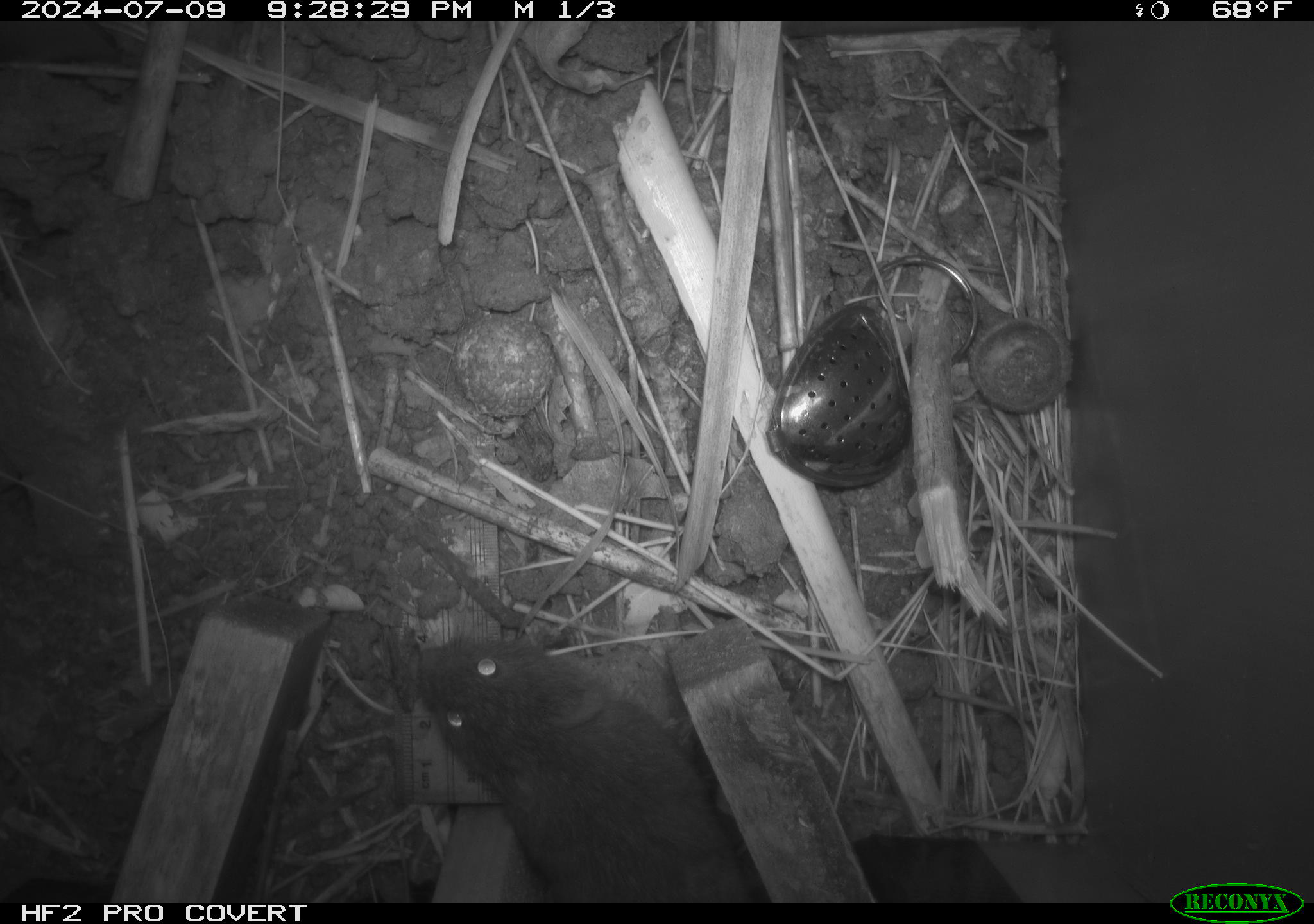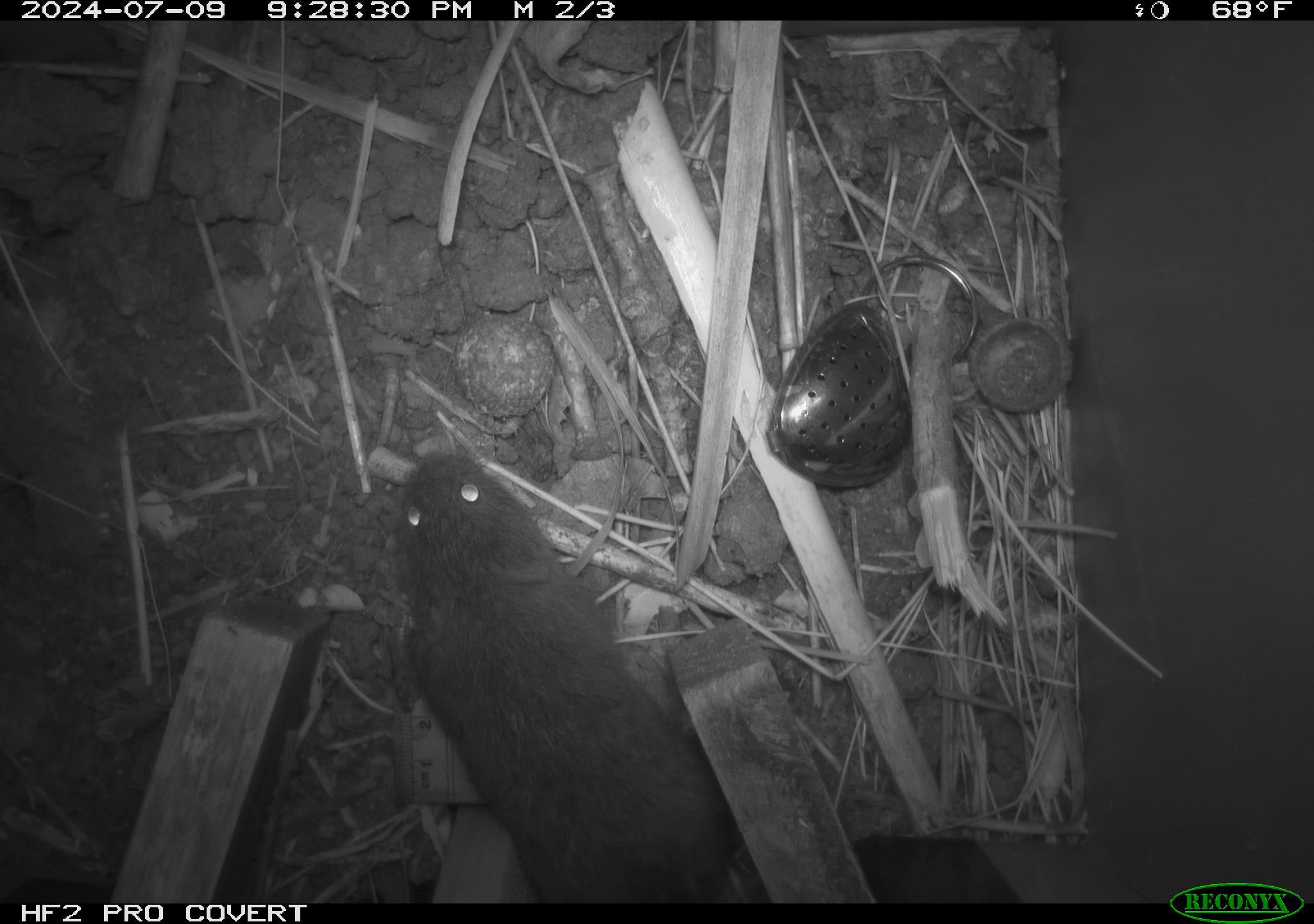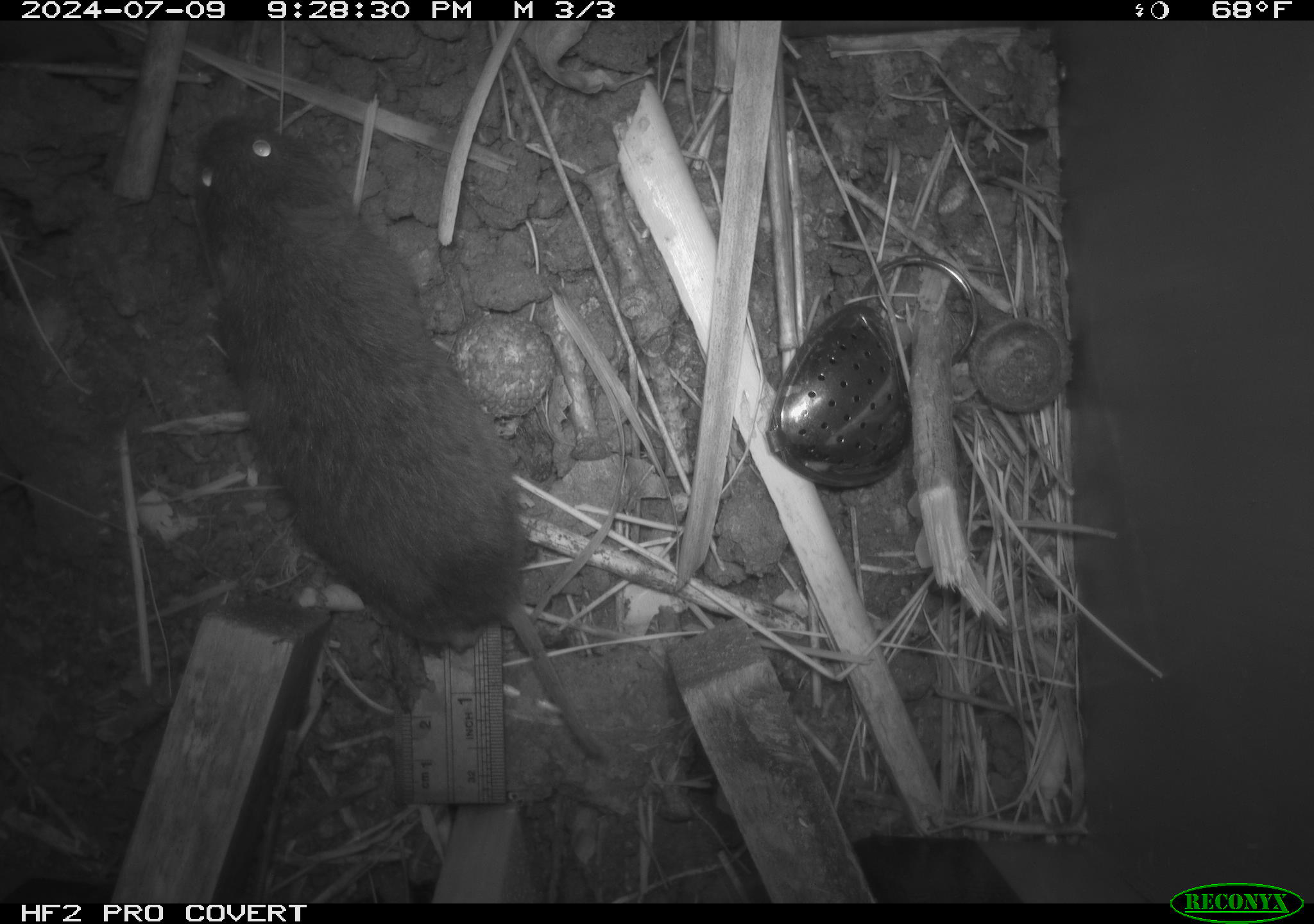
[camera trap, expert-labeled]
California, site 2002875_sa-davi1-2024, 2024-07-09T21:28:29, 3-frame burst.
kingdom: Animalia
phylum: Chordata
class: Mammalia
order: Rodentia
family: Cricetidae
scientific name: Arvicolinae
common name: voles, lemmings, and muskrats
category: arvicolinae subfamily